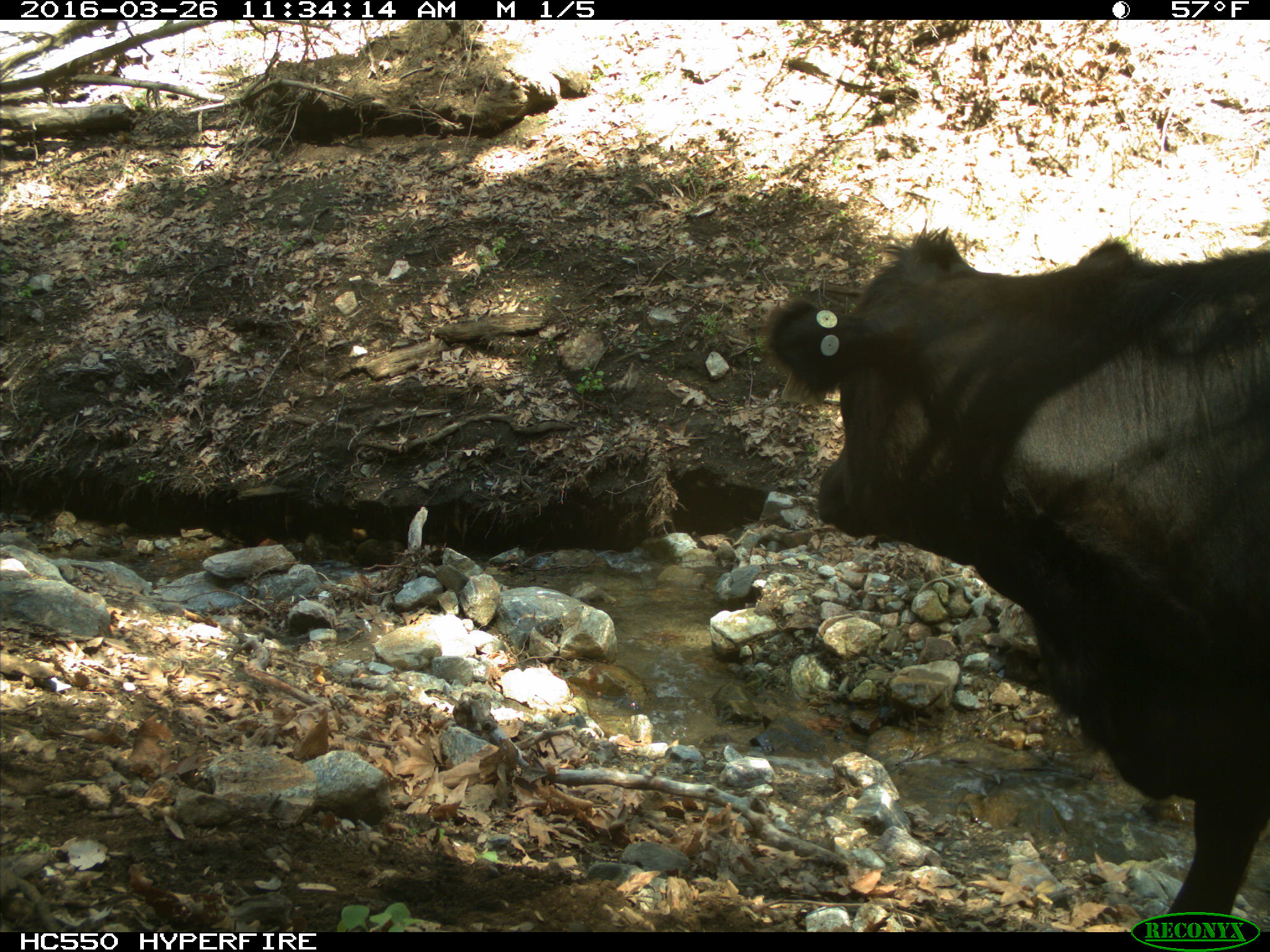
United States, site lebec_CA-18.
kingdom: Animalia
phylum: Chordata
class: Mammalia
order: Artiodactyla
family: Bovidae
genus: Bos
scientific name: Bos taurus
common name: domestic cow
Bos taurus (domestic cow).